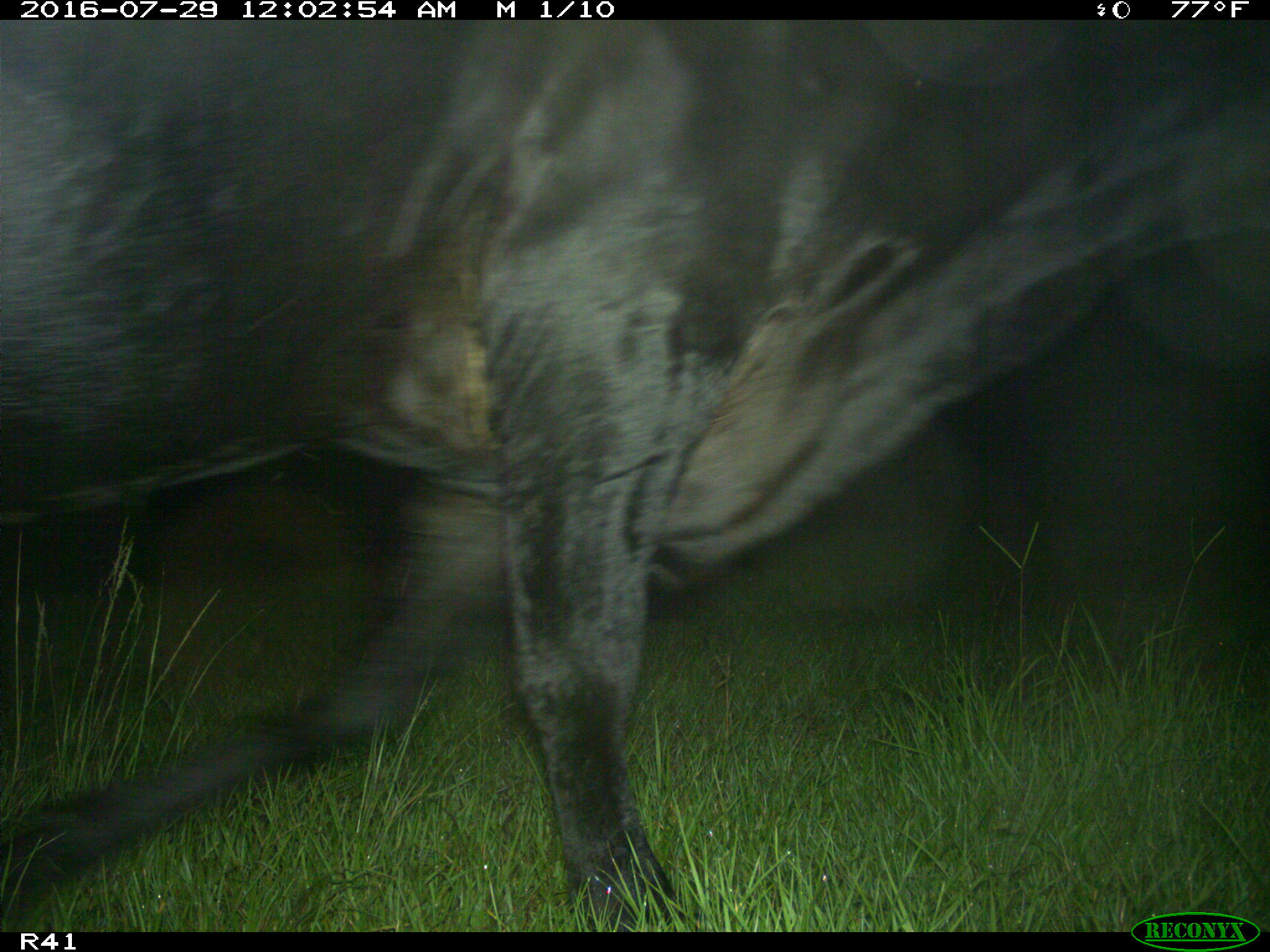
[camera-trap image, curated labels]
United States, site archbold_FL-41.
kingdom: Animalia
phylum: Chordata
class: Mammalia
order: Artiodactyla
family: Bovidae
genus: Bos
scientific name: Bos taurus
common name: domestic cow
Bos taurus (domestic cow).